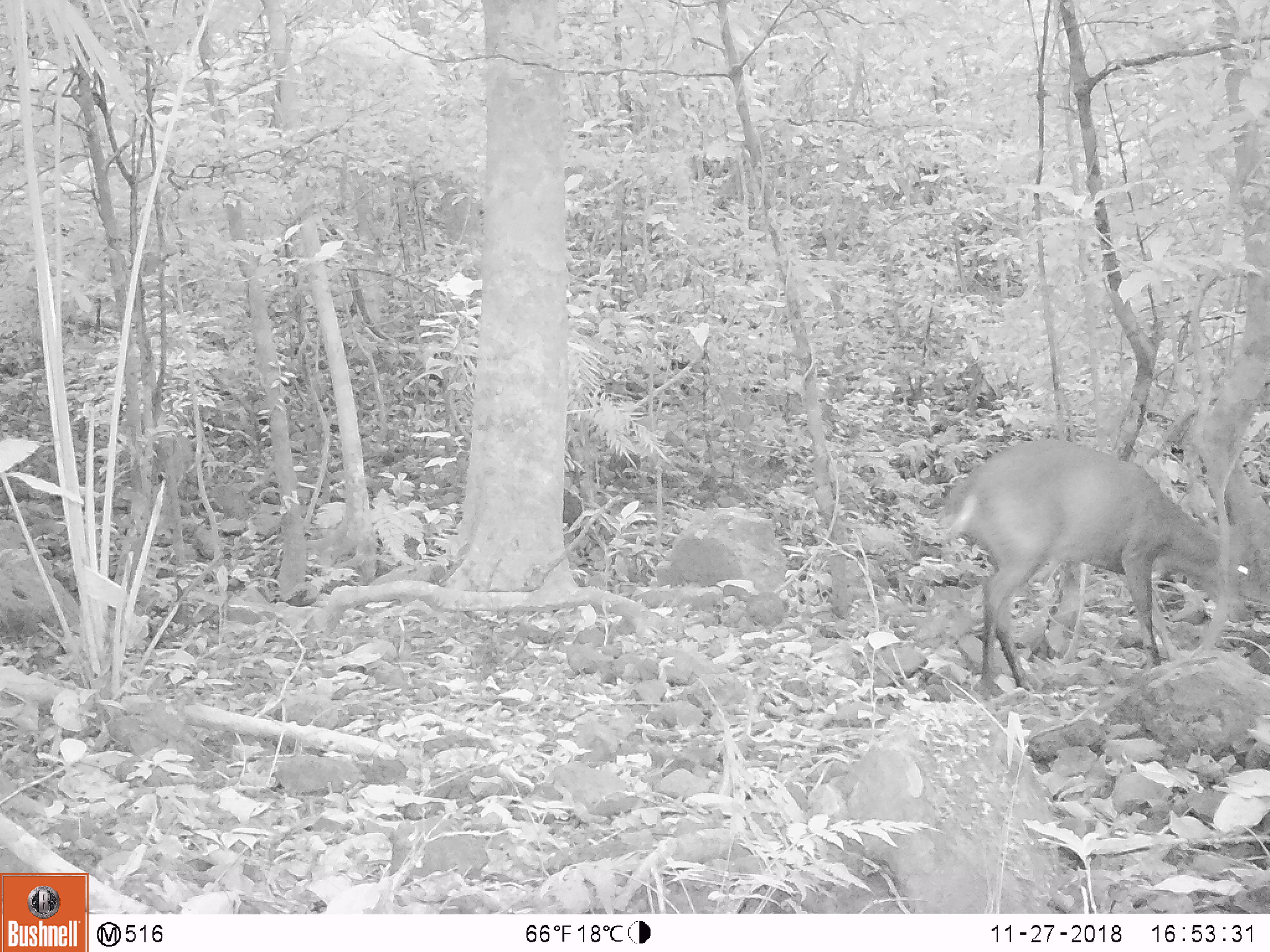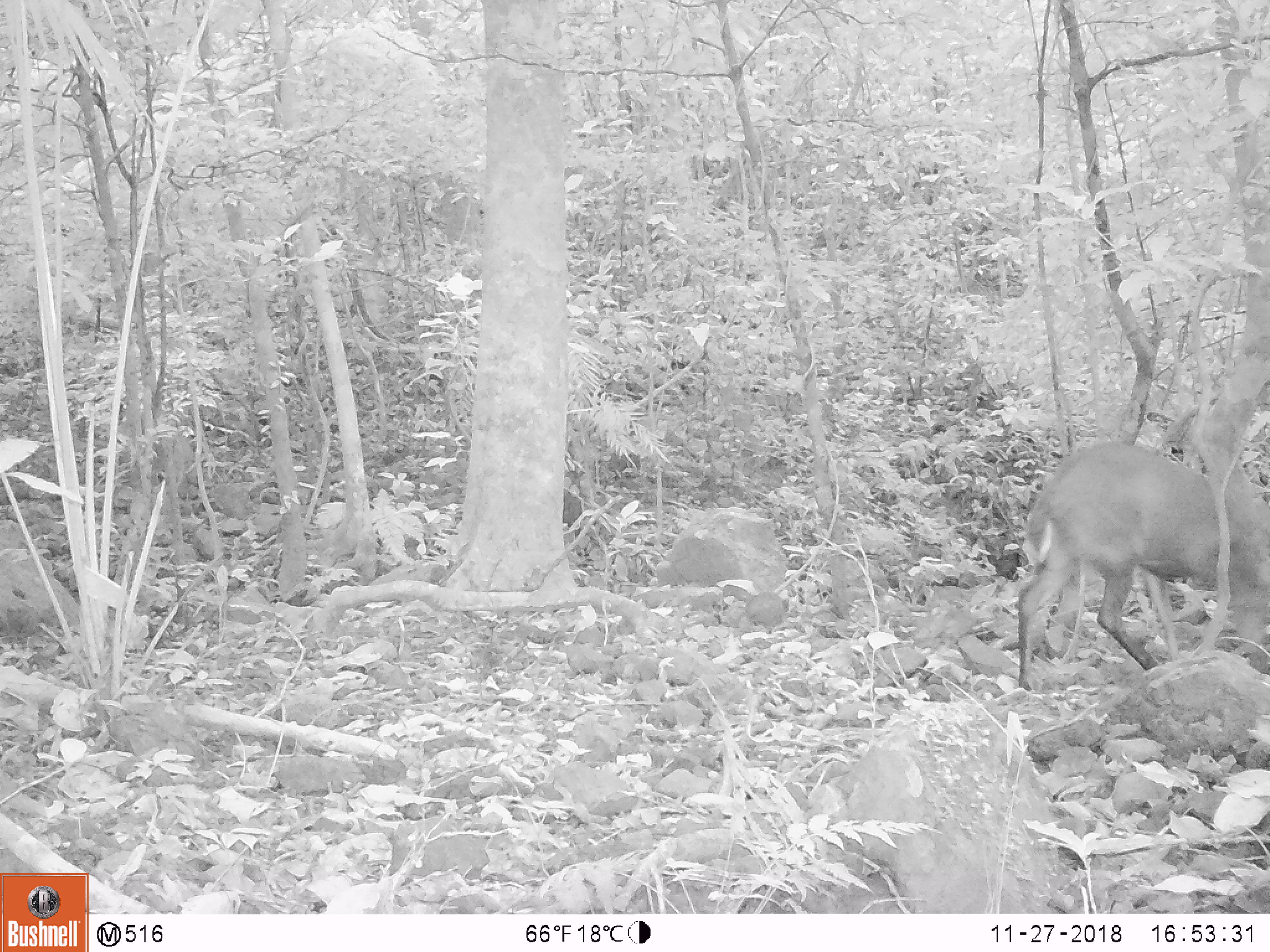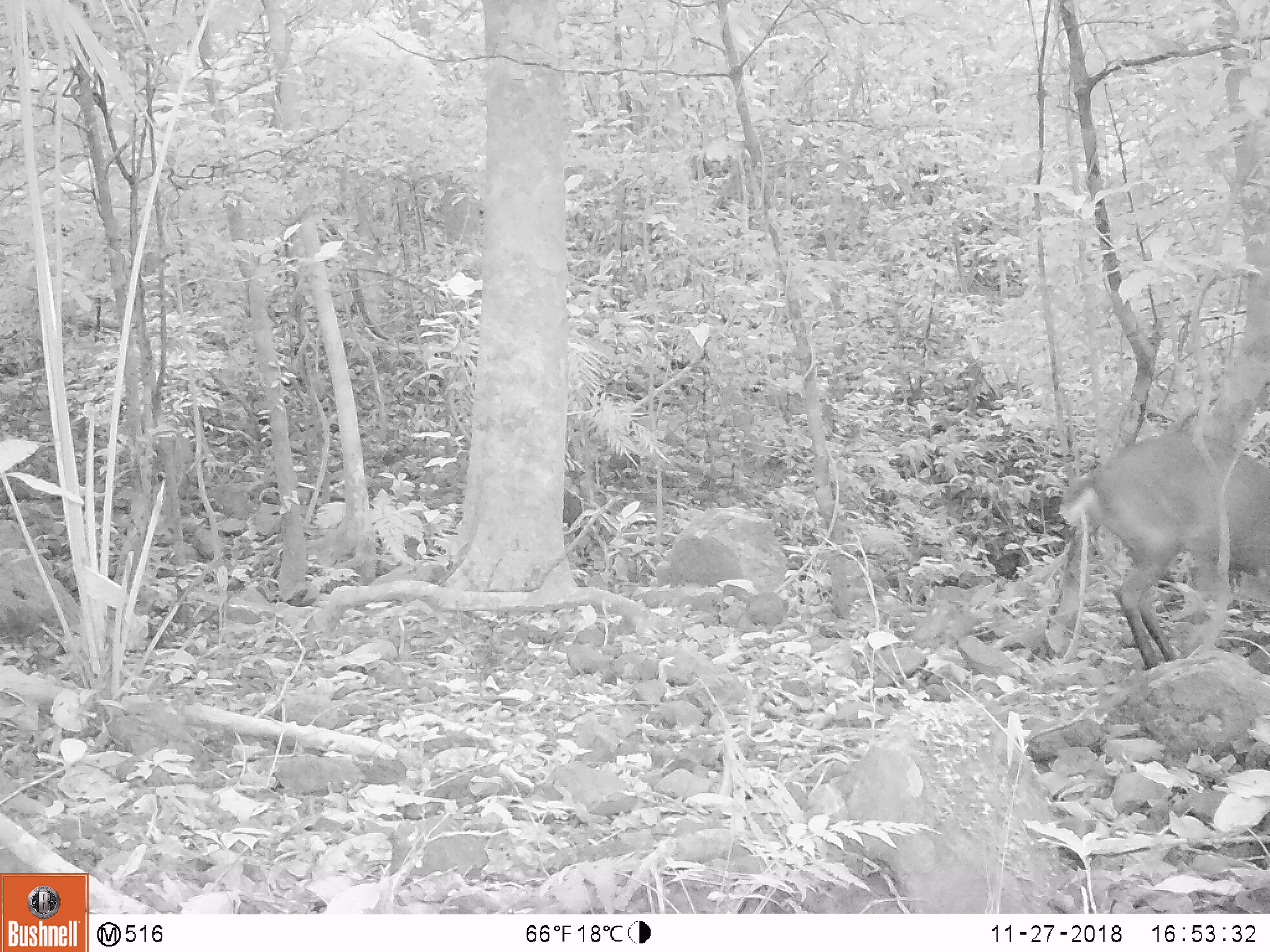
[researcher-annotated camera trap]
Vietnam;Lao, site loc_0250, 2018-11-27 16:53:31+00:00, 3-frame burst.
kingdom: Animalia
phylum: Chordata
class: Mammalia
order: Artiodactyla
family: Cervidae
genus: Muntiacus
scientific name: Muntiacus vuquangensis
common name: large-antlered muntjac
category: large antlered muntjac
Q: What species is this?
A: Large antlered muntjac (large-antlered muntjac) (Muntiacus vuquangensis).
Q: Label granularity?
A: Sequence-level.